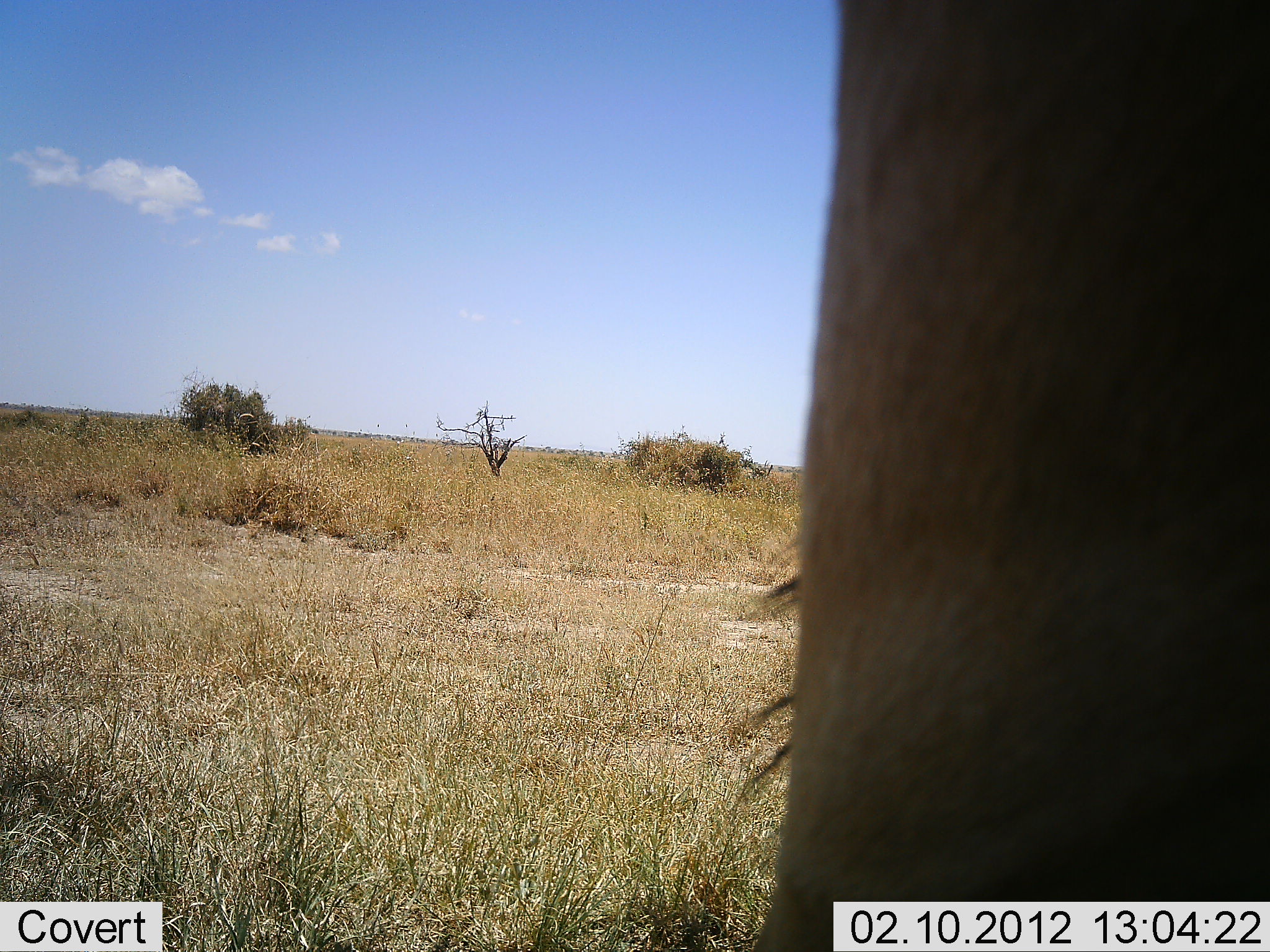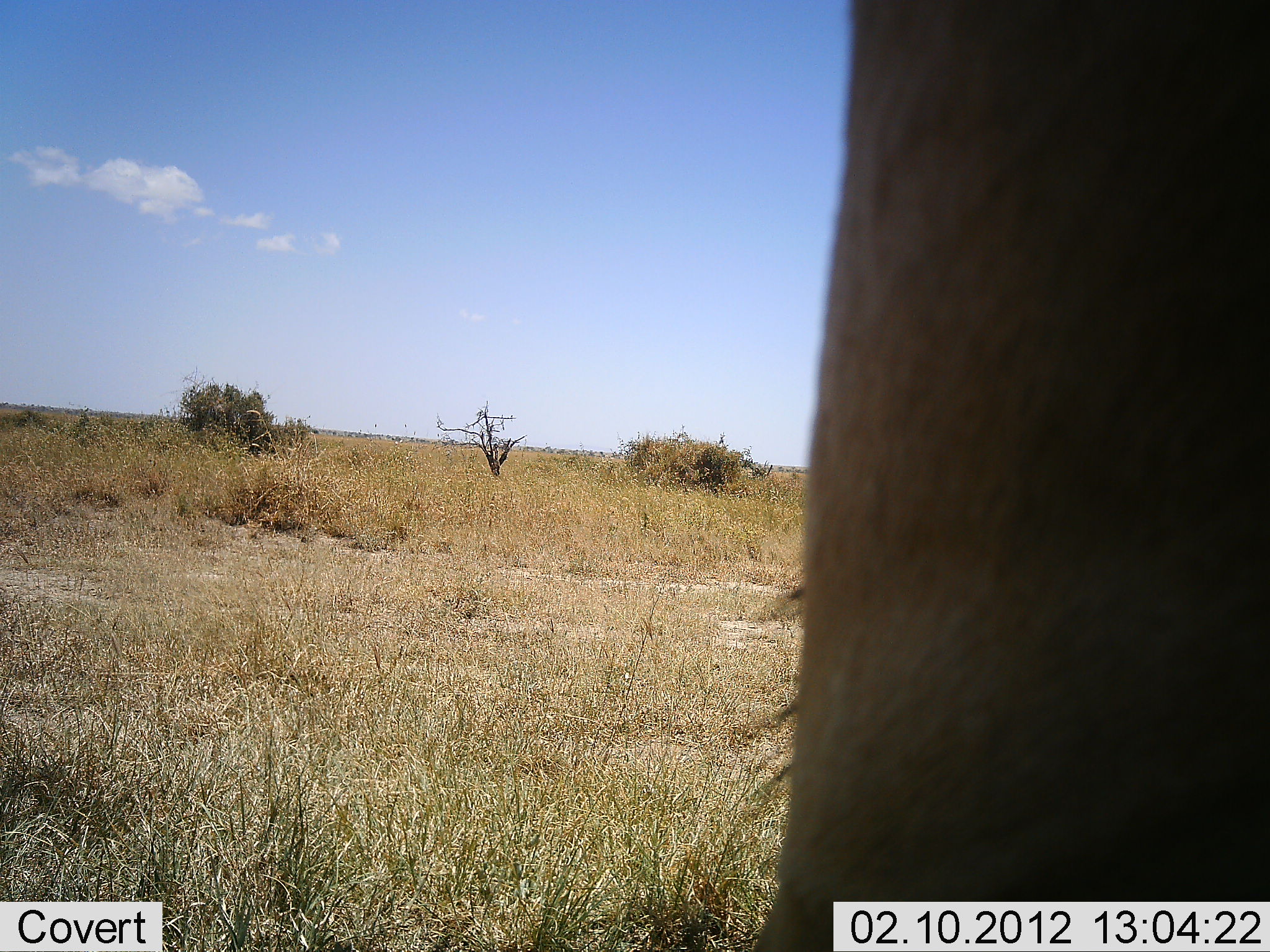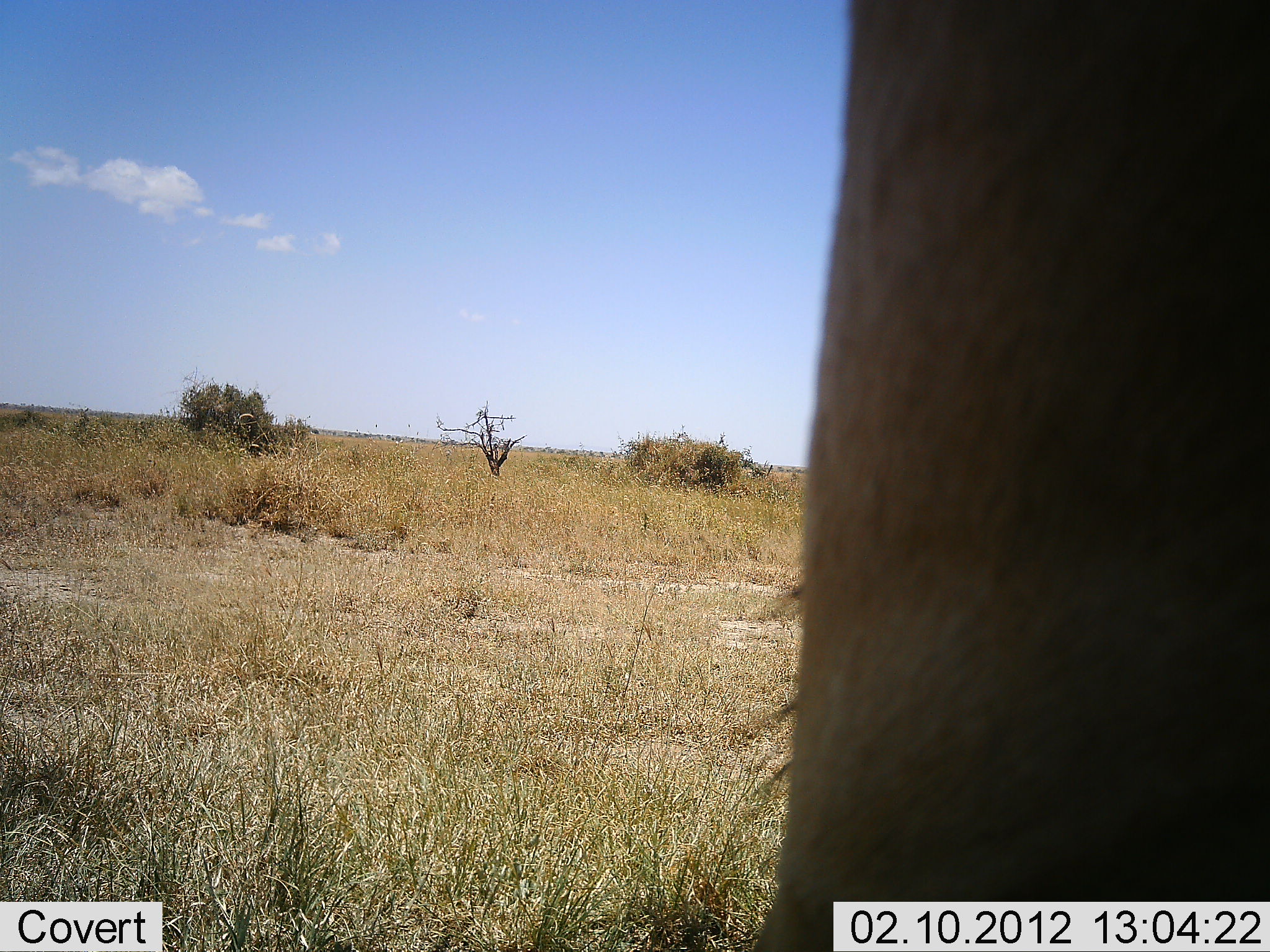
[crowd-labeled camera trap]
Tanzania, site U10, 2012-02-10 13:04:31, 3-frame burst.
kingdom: Animalia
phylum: Chordata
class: Mammalia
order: Artiodactyla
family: Bovidae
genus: Connochaetes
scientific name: Connochaetes taurinus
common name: blue wildebeest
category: wildebeest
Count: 1.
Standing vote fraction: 88%.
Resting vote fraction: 12%.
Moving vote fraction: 0%.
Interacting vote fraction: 0%.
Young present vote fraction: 0%.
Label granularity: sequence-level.